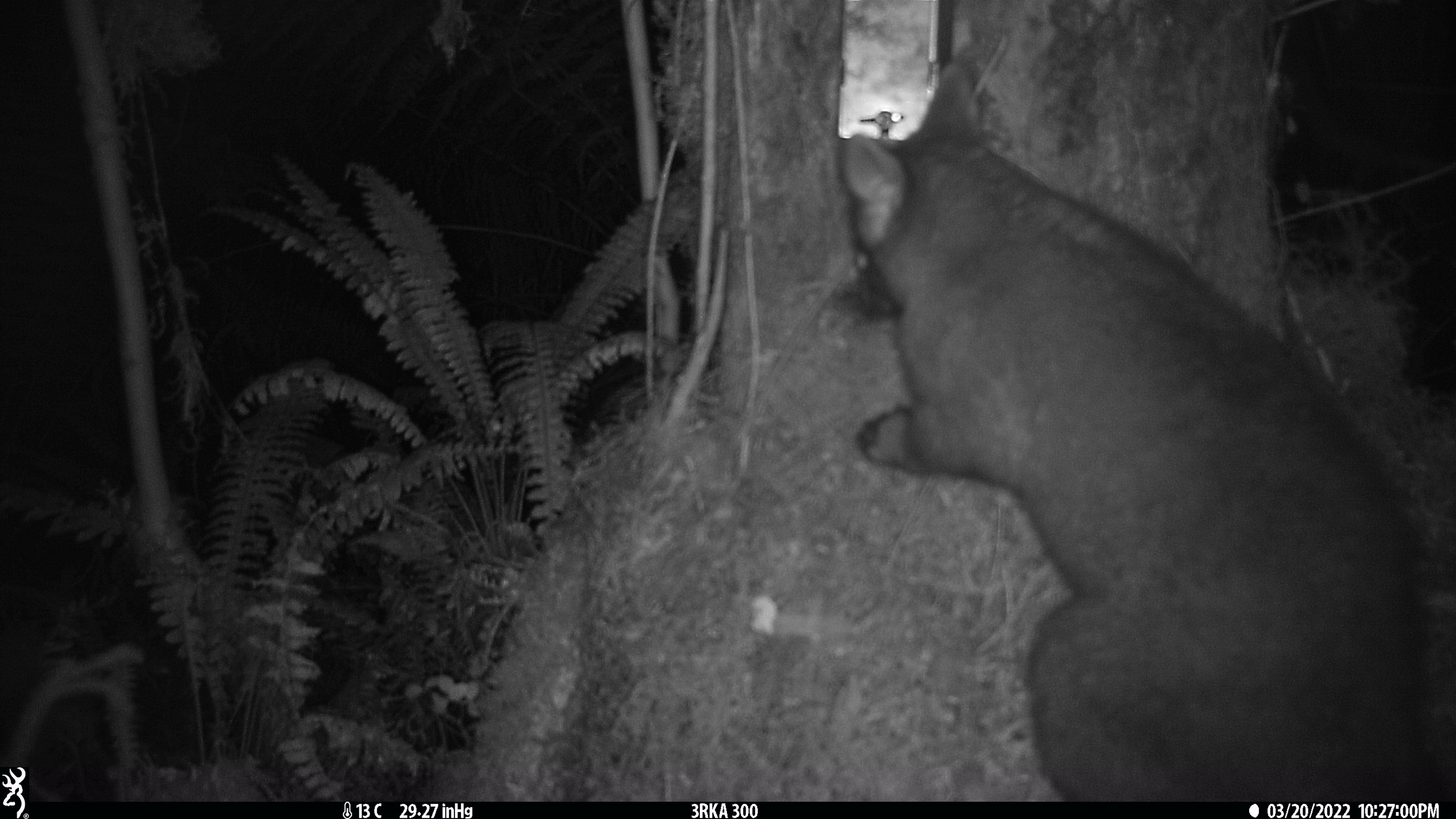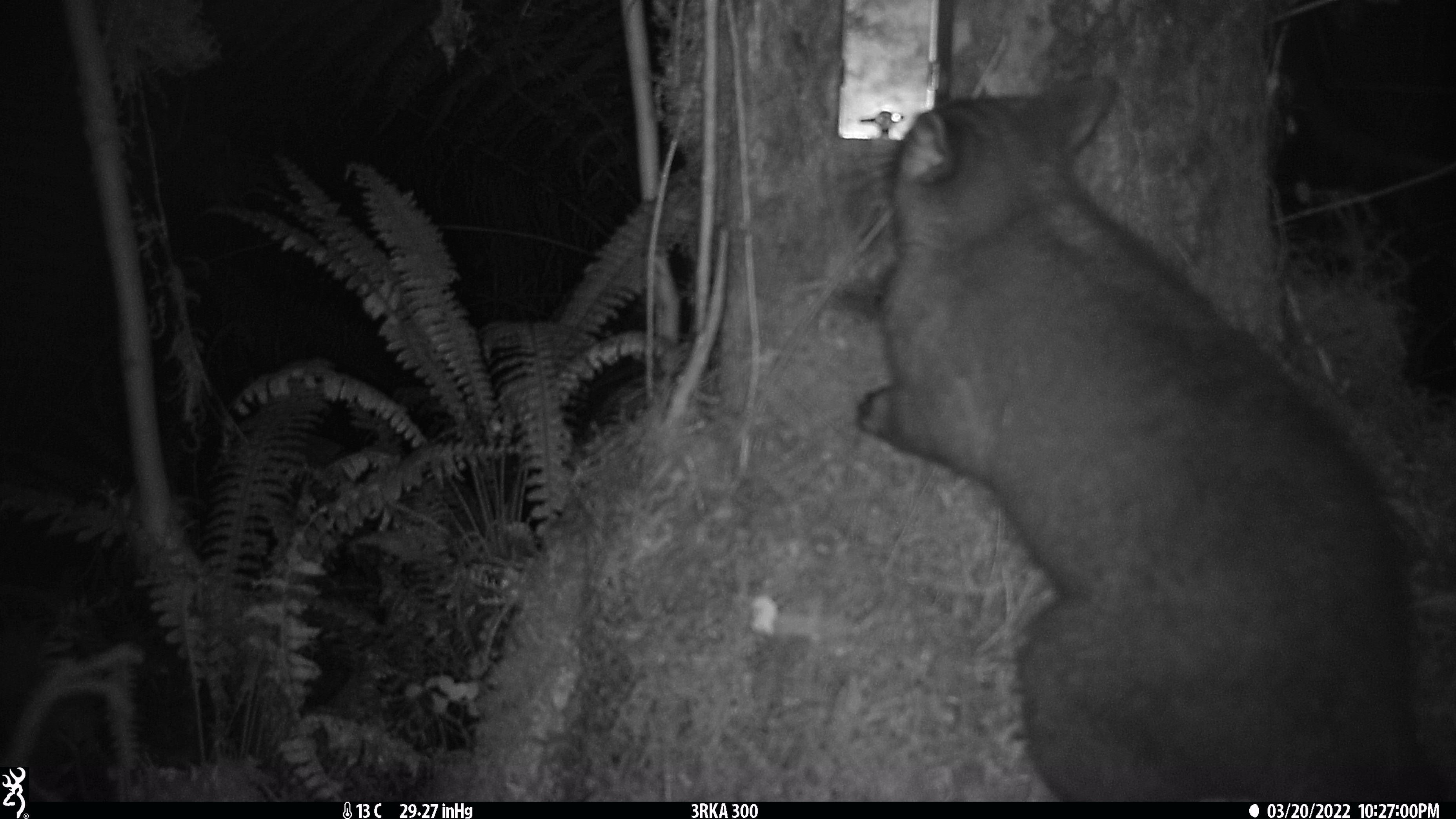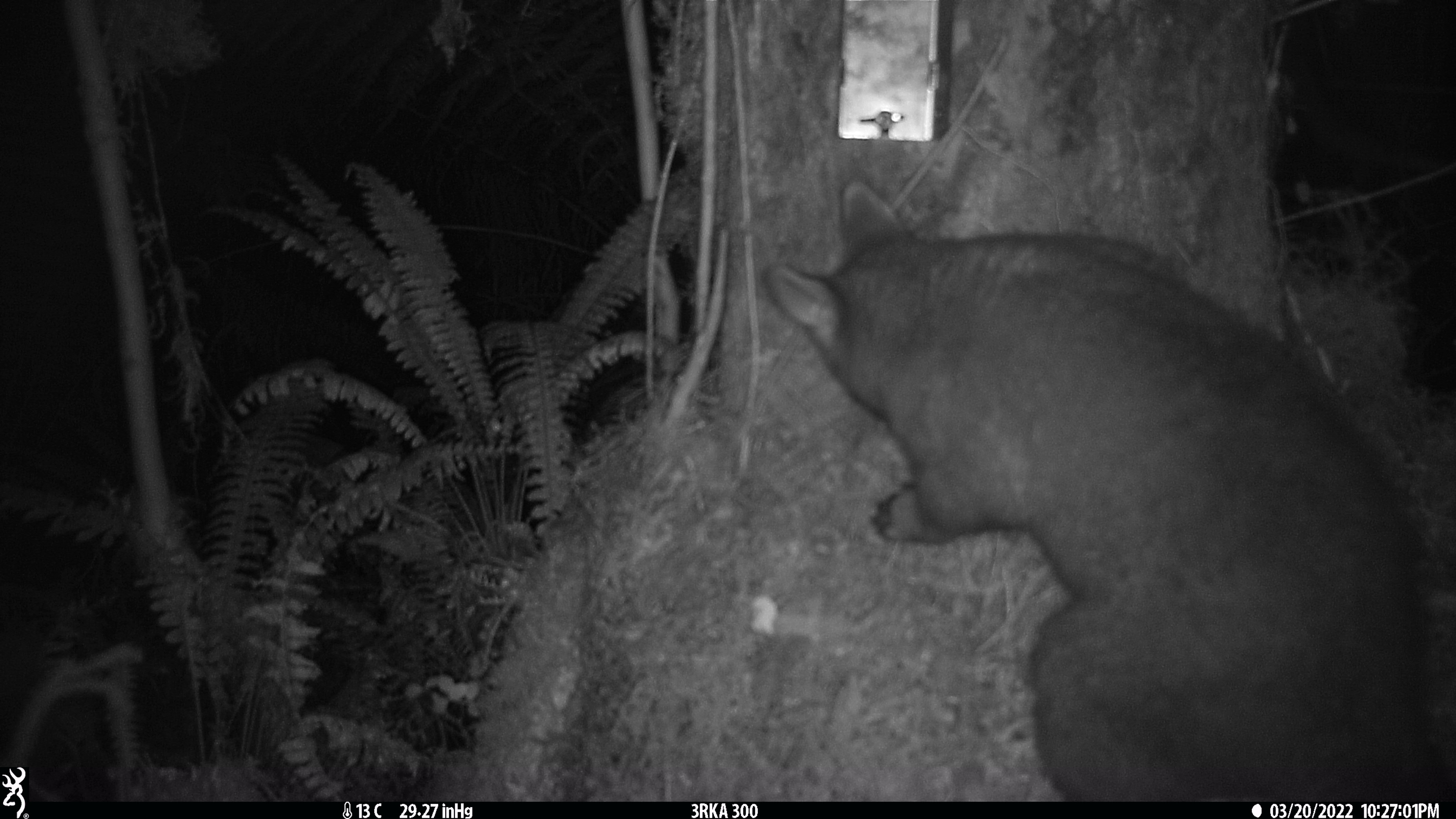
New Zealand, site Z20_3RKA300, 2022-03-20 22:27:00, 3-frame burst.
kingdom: Animalia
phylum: Chordata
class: Mammalia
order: Diprotodontia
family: Phalangeridae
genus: Trichosurus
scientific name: Trichosurus vulpecula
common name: common brushtail possum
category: possum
Possum (common brushtail possum) (Trichosurus vulpecula).